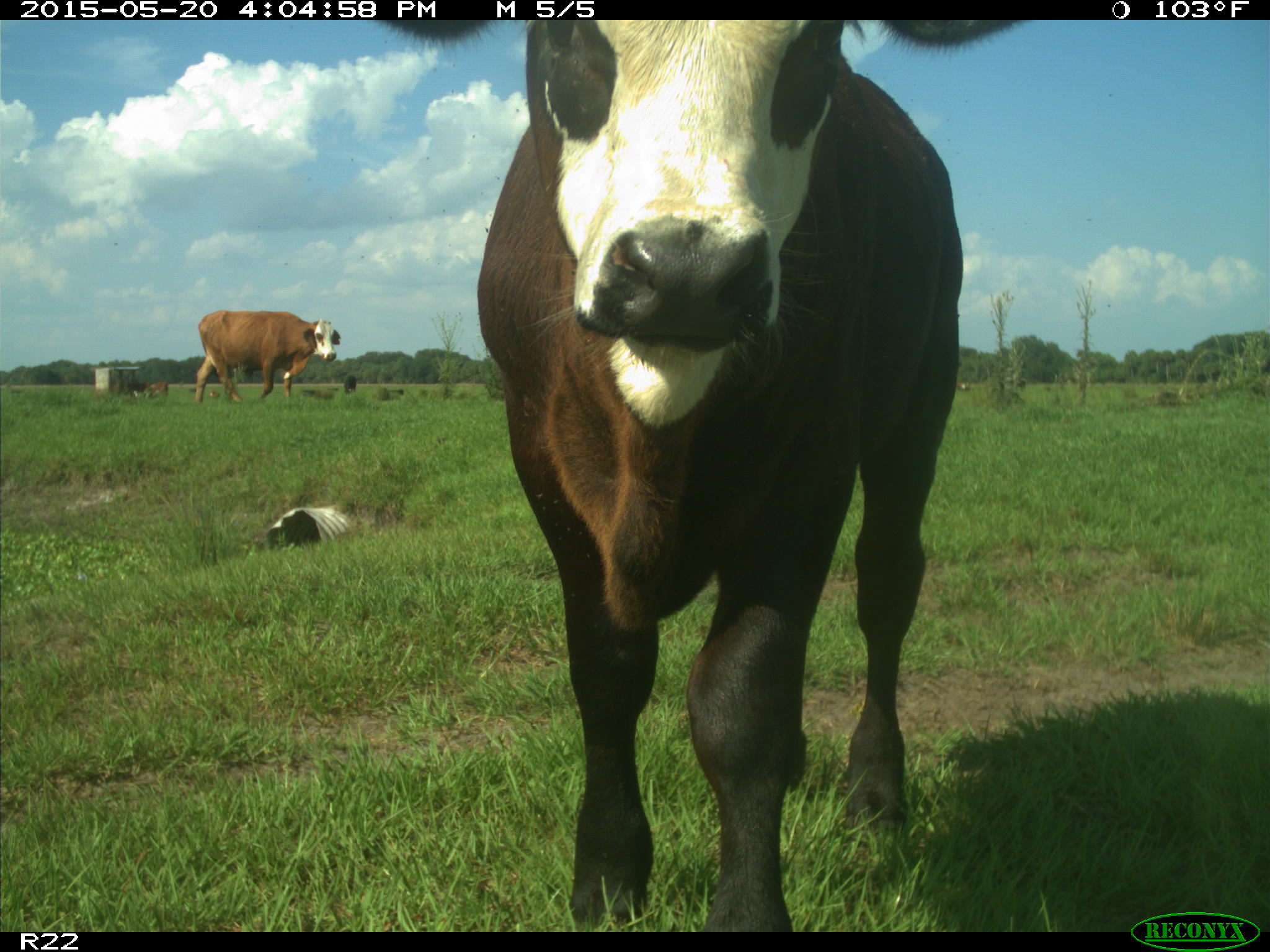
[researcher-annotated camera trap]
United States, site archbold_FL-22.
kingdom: Animalia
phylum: Chordata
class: Mammalia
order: Artiodactyla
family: Bovidae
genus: Bos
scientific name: Bos taurus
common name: domestic cow